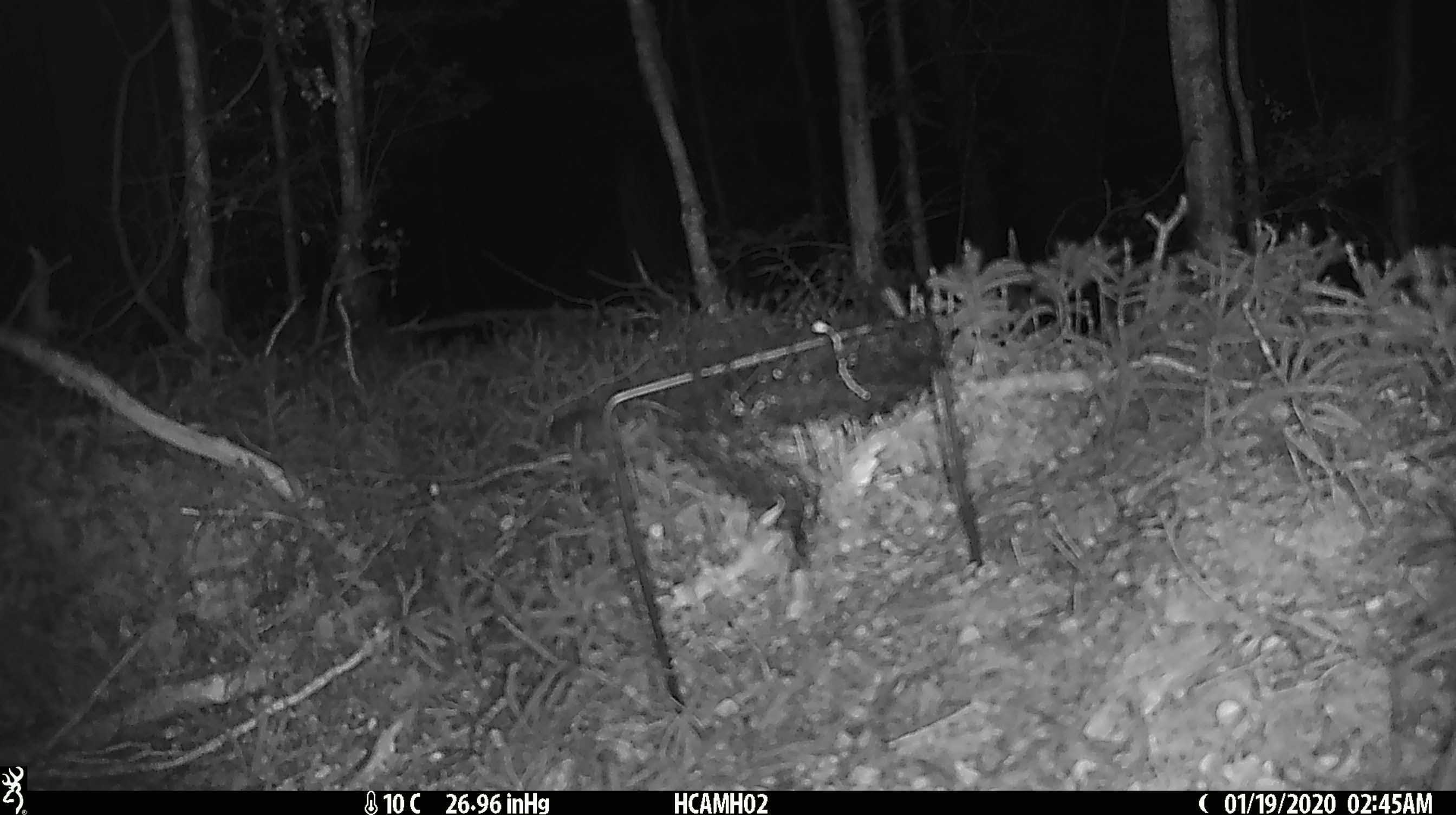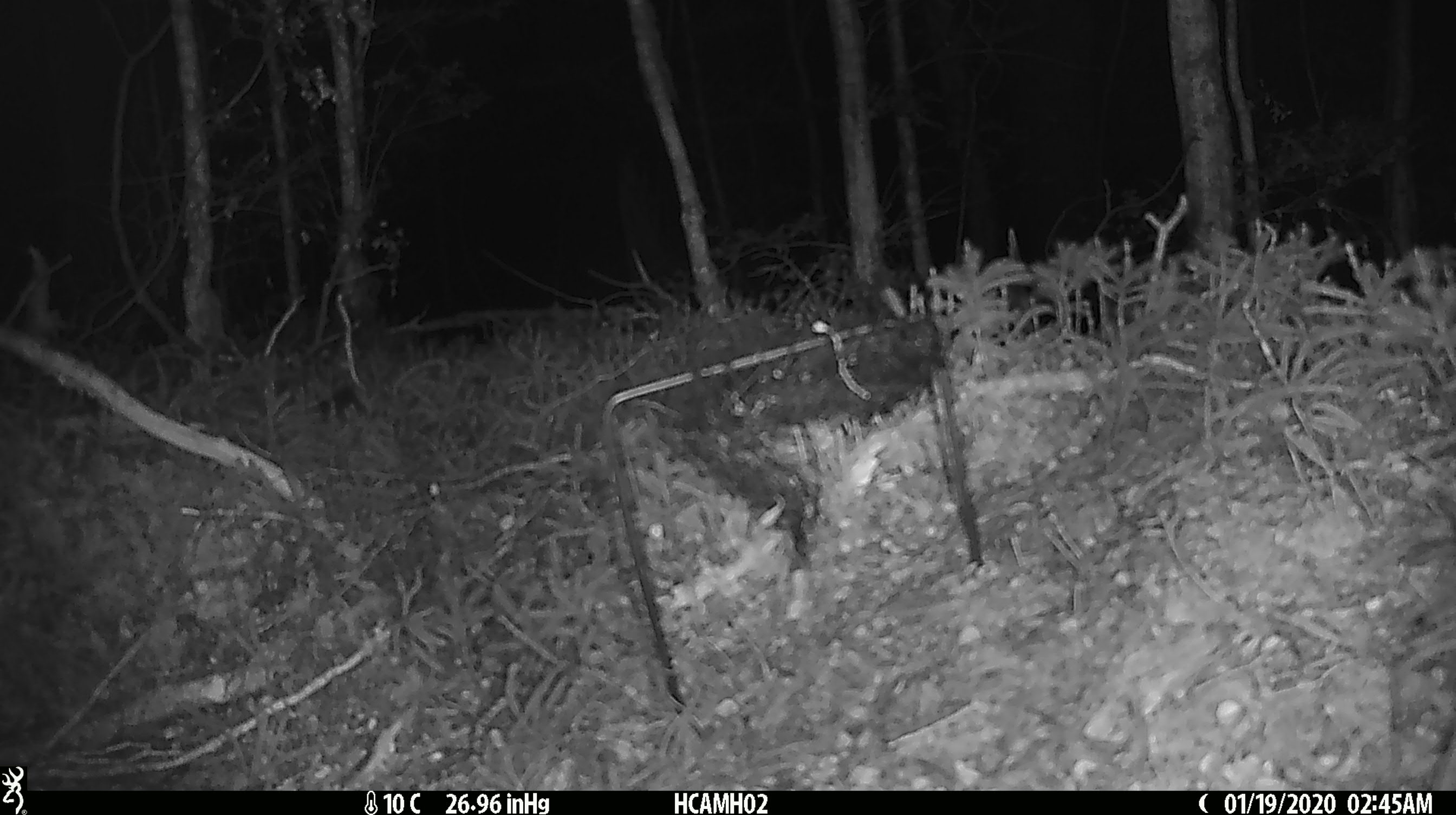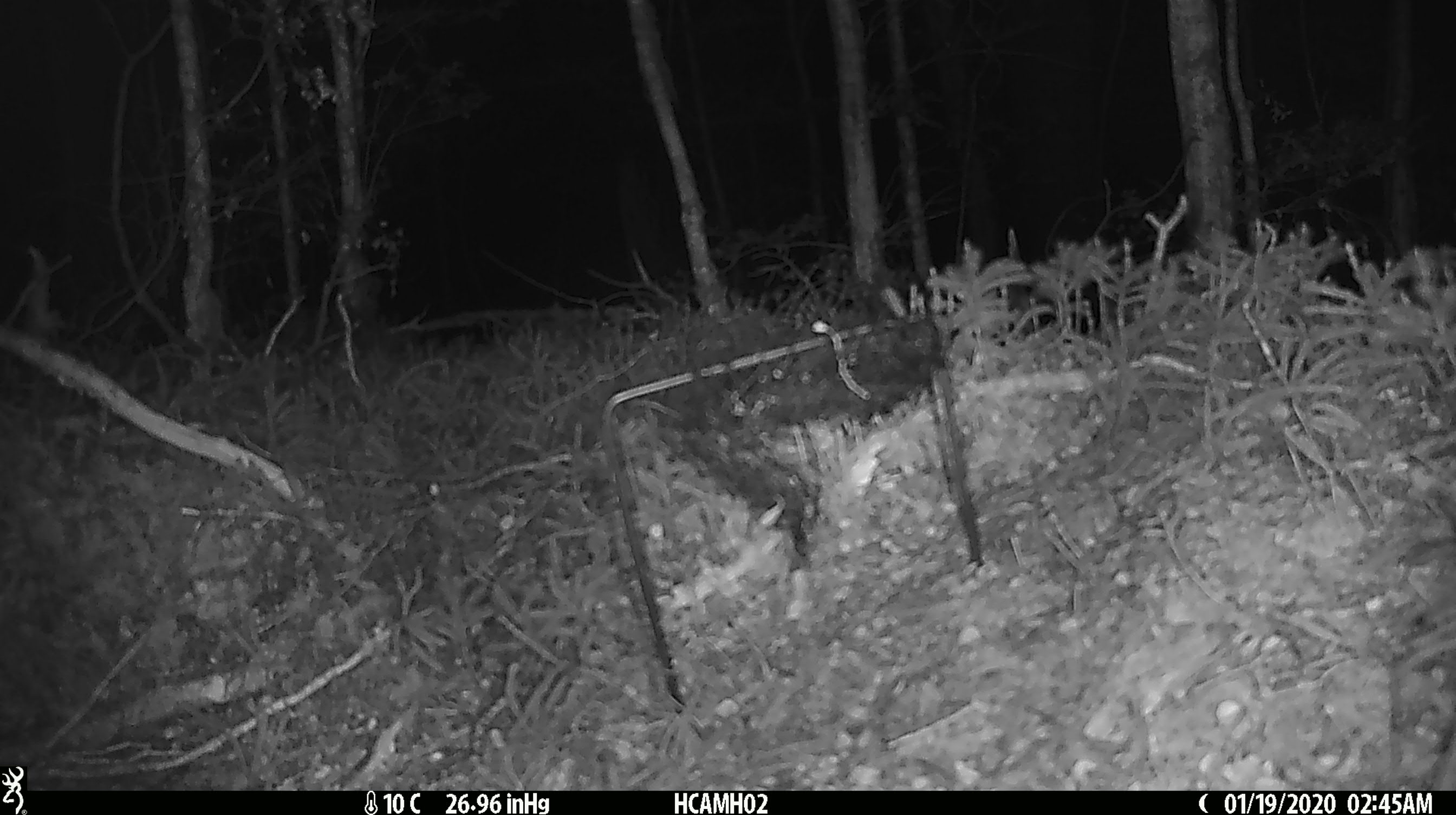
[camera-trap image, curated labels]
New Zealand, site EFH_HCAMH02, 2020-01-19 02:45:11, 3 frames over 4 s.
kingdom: Animalia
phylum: Chordata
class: Mammalia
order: Rodentia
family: Muridae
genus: Mus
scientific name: Mus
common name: mouse